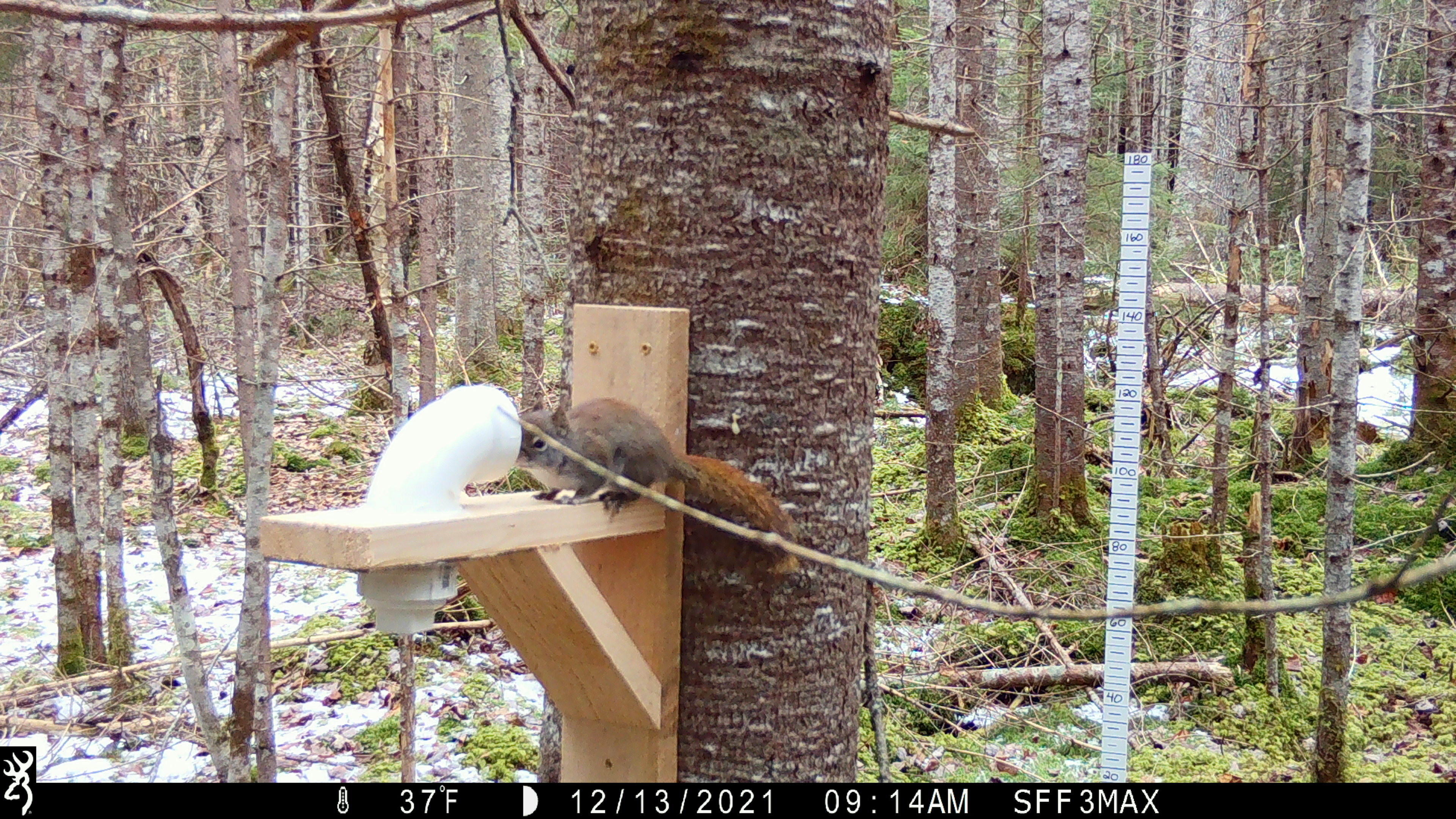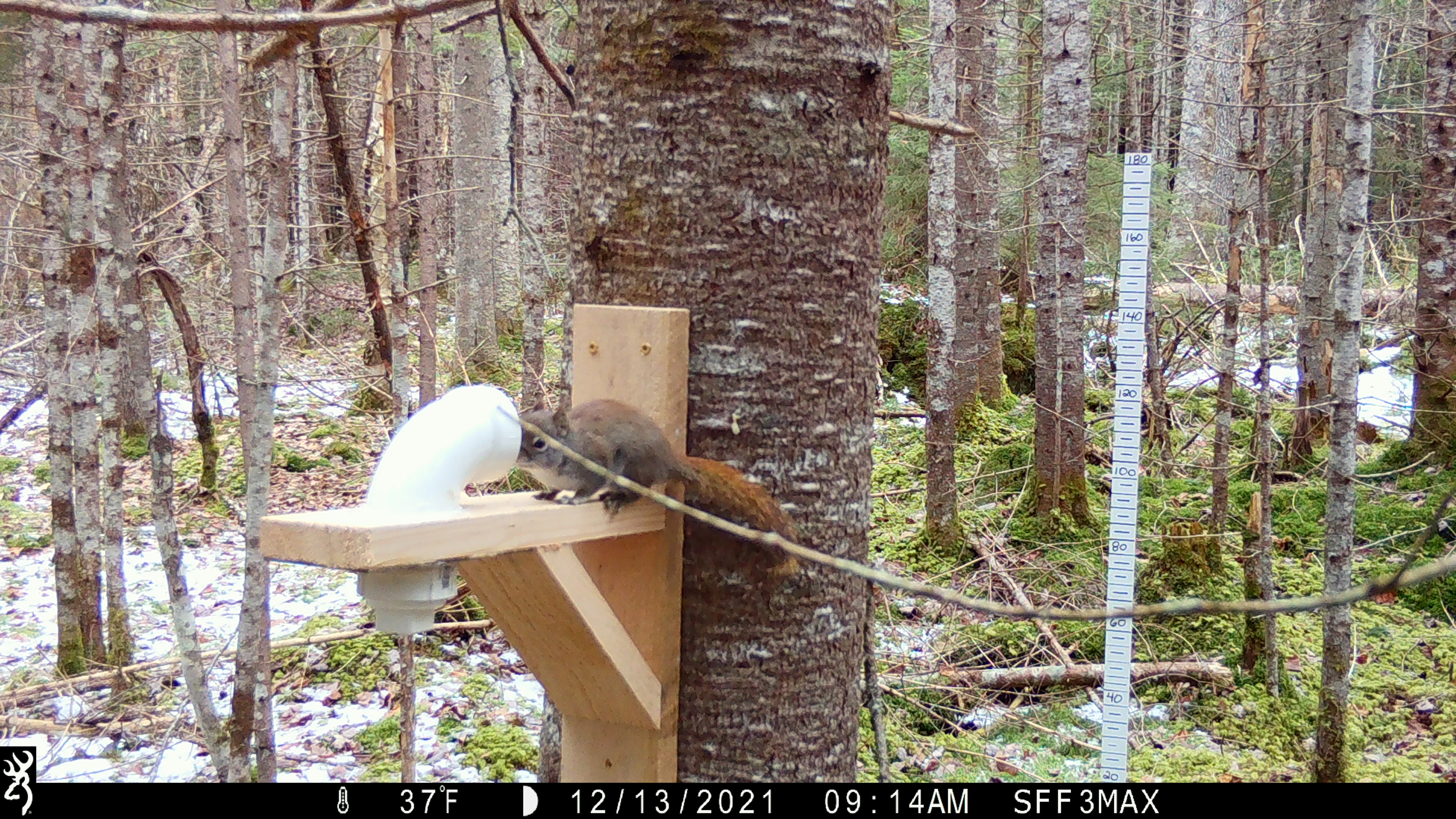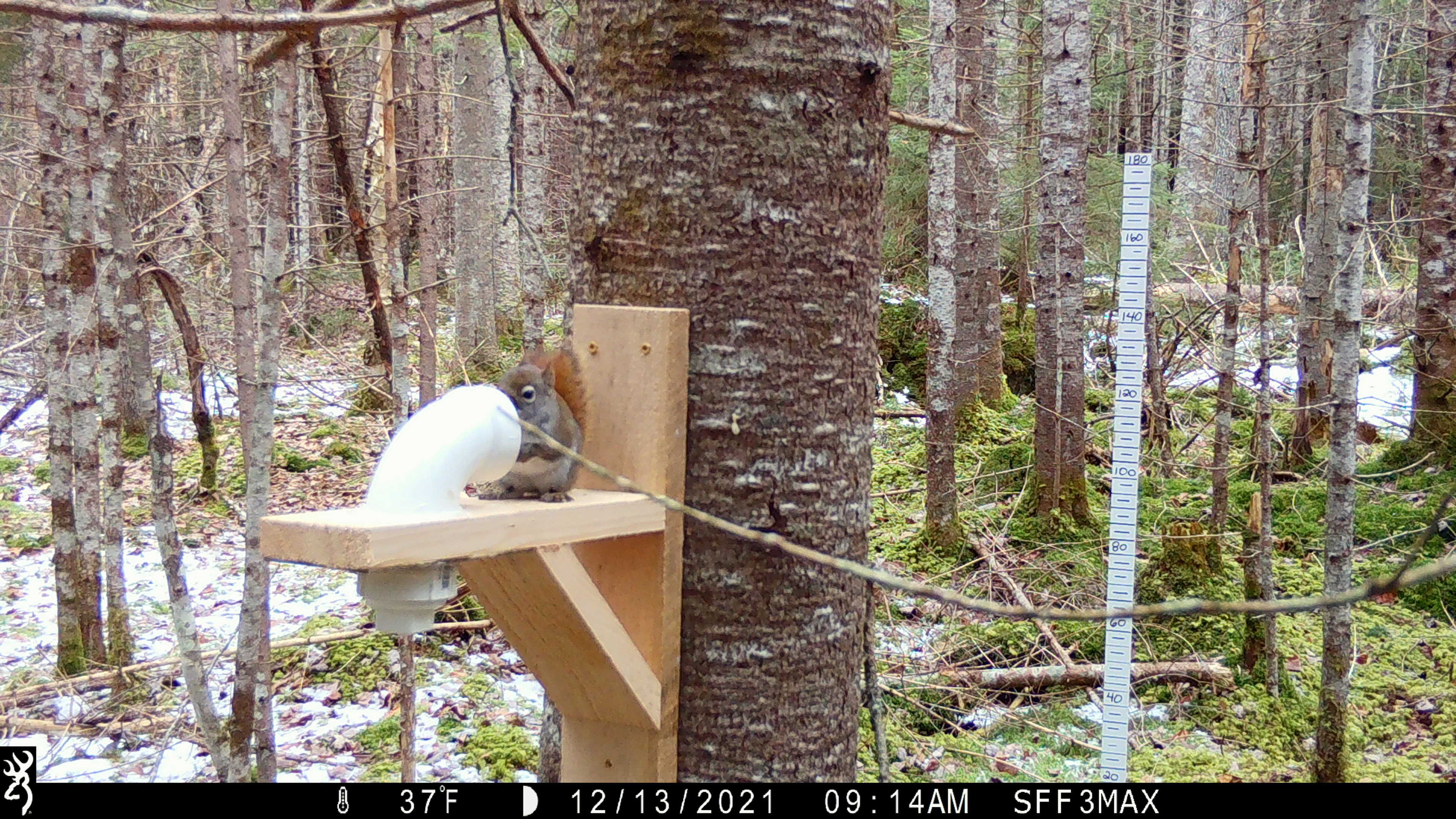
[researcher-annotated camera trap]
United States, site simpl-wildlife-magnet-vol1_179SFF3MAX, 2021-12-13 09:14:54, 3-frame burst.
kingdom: Animalia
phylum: Chordata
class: Mammalia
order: Rodentia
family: Sciuridae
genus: Tamiasciurus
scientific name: Tamiasciurus hudsonicus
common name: red squirrel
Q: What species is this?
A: Red squirrel (Tamiasciurus hudsonicus).